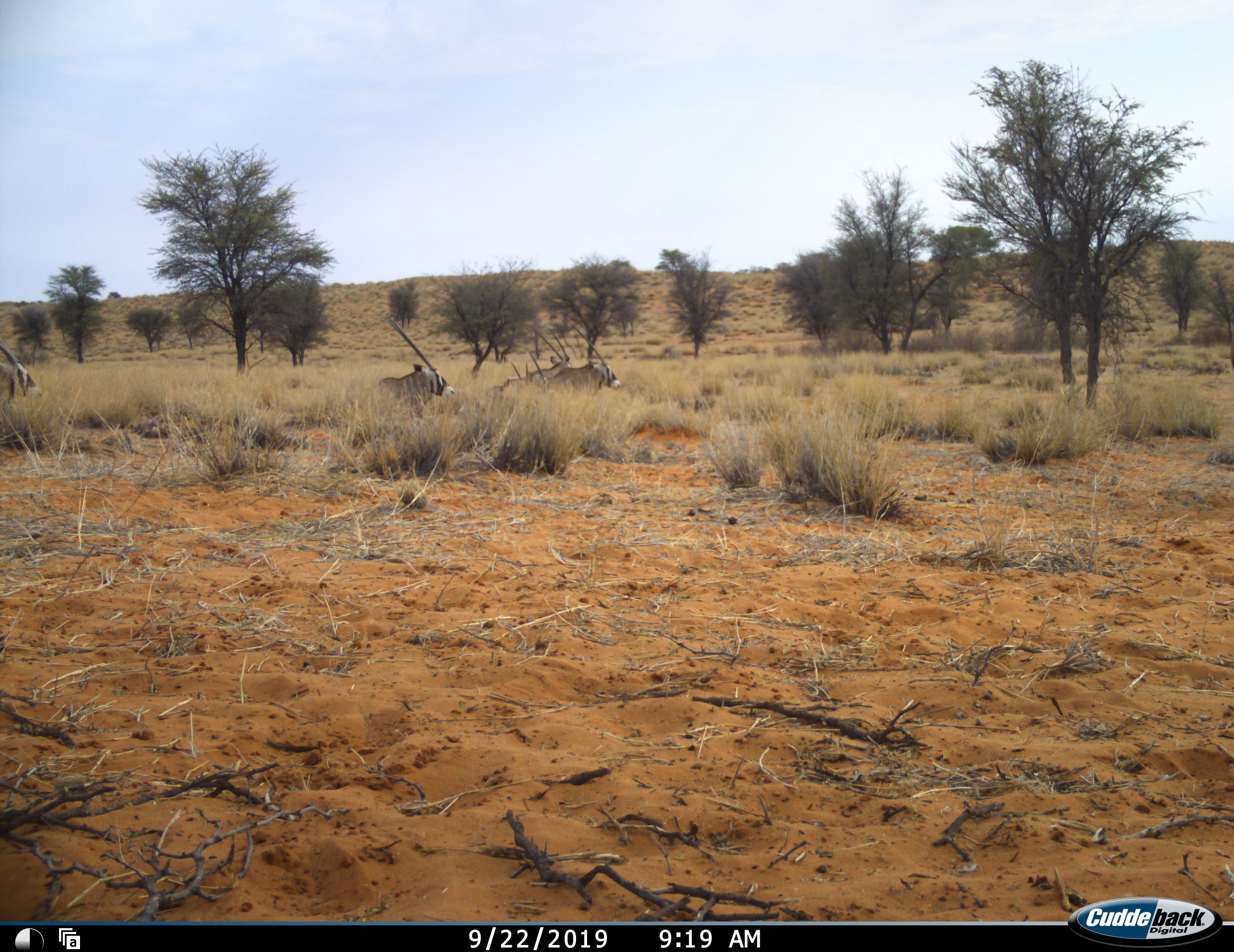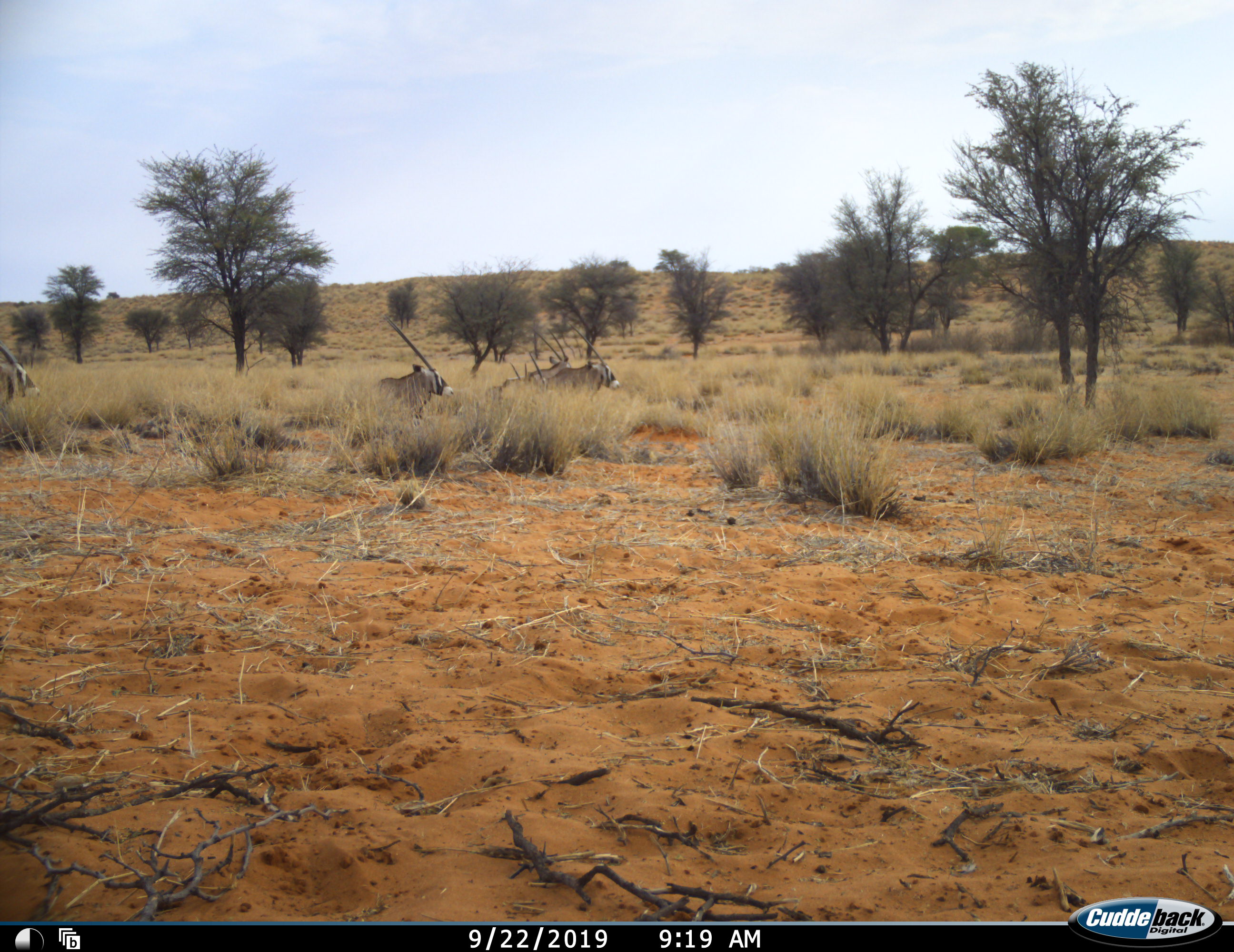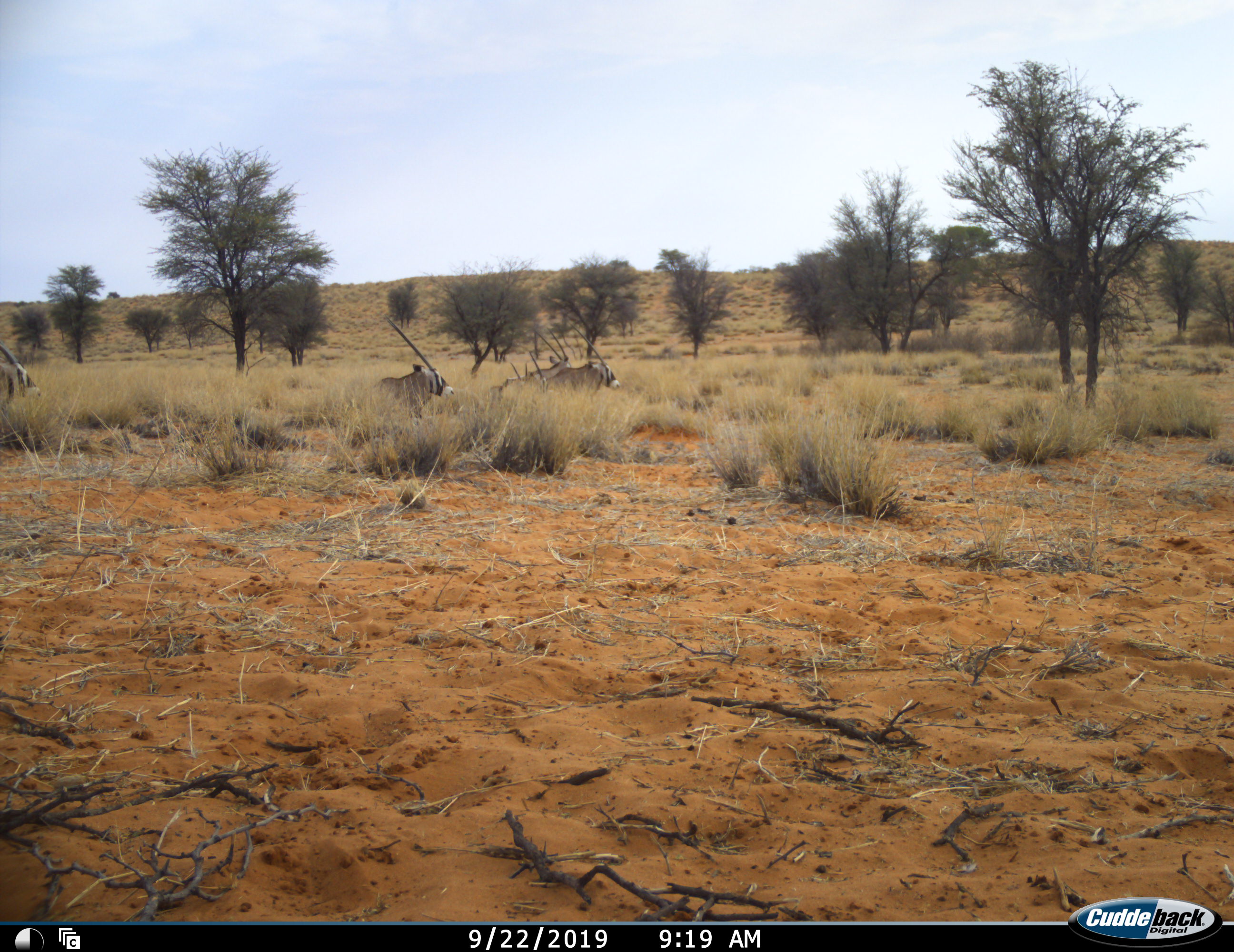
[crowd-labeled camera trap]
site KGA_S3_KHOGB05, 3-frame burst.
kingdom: Animalia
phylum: Chordata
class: Mammalia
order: Artiodactyla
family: Bovidae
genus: Oryx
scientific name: Oryx gazella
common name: gemsbok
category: oryx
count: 6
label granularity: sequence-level